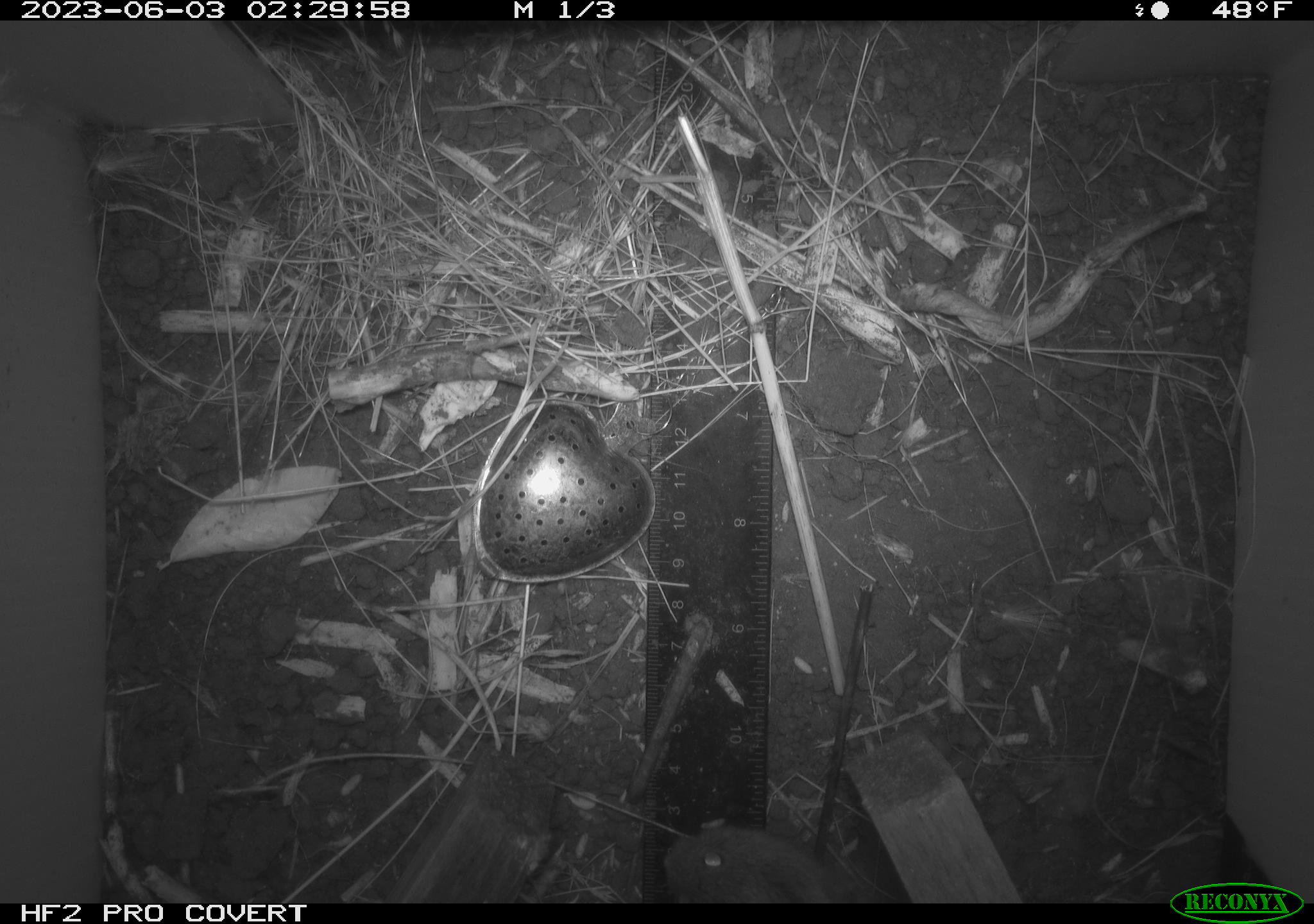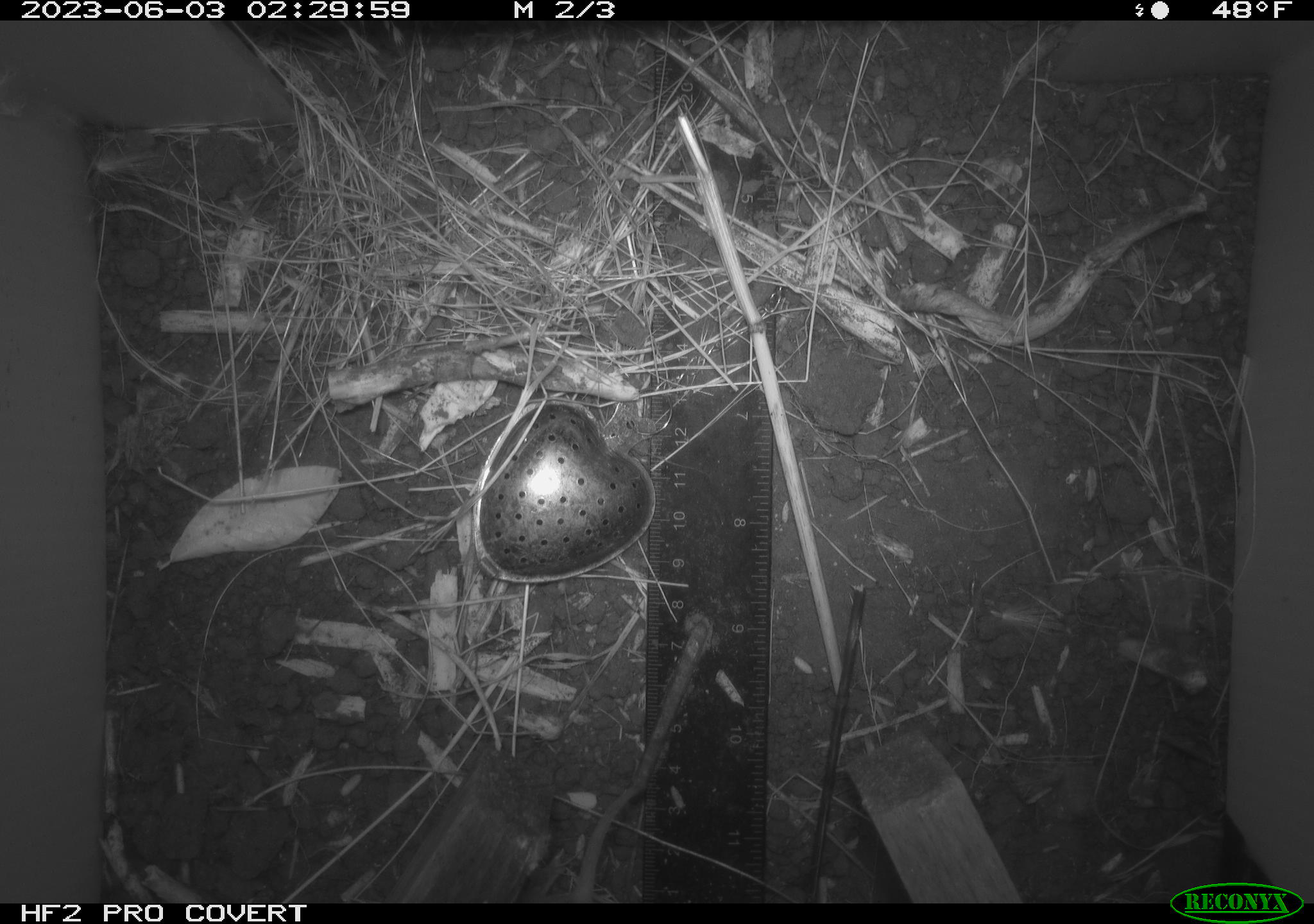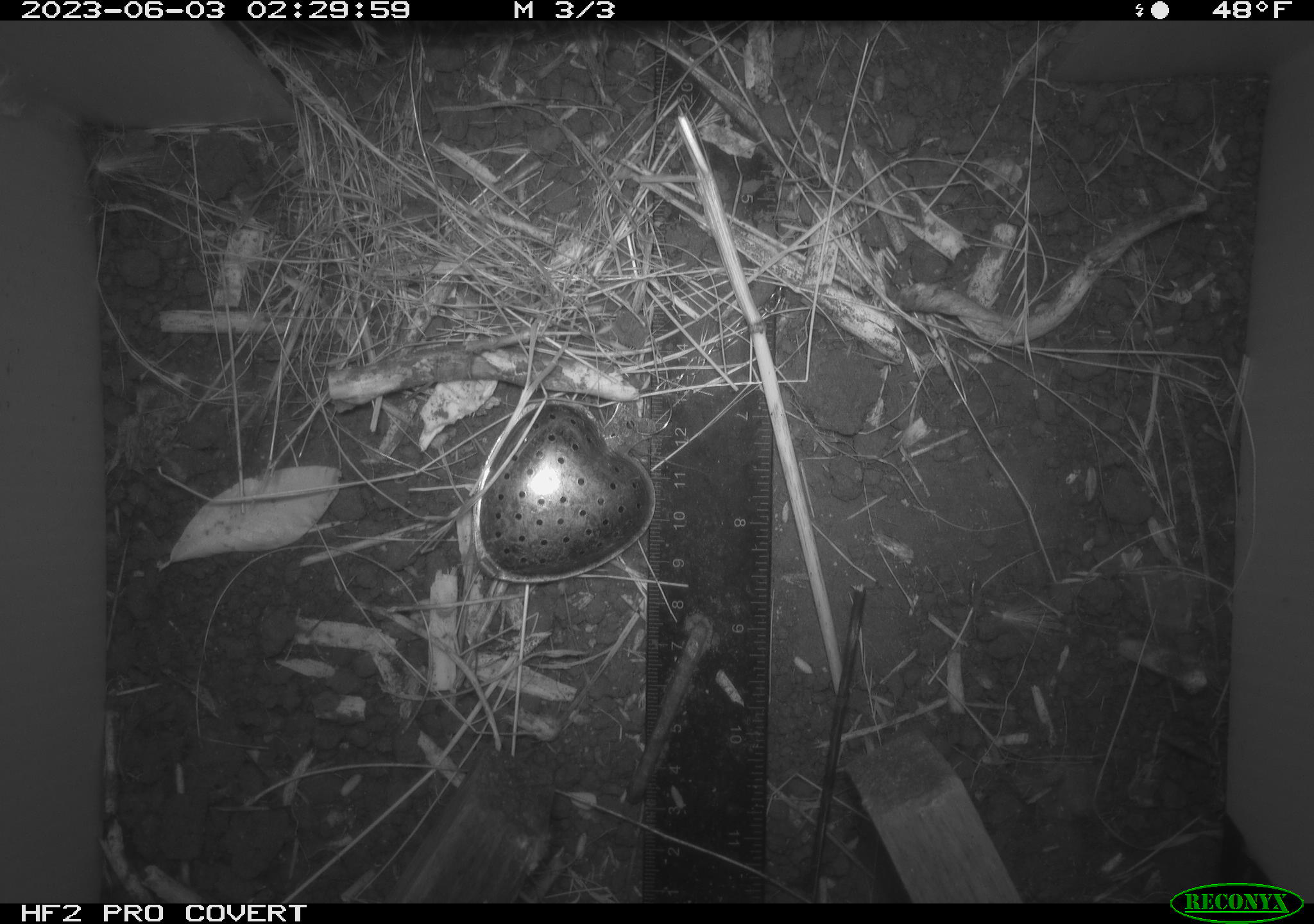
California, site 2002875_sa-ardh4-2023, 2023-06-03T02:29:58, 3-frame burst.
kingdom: Animalia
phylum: Chordata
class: Mammalia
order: Rodentia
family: Cricetidae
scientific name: Arvicolinae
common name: voles, lemmings, and muskrats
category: arvicolinae subfamily